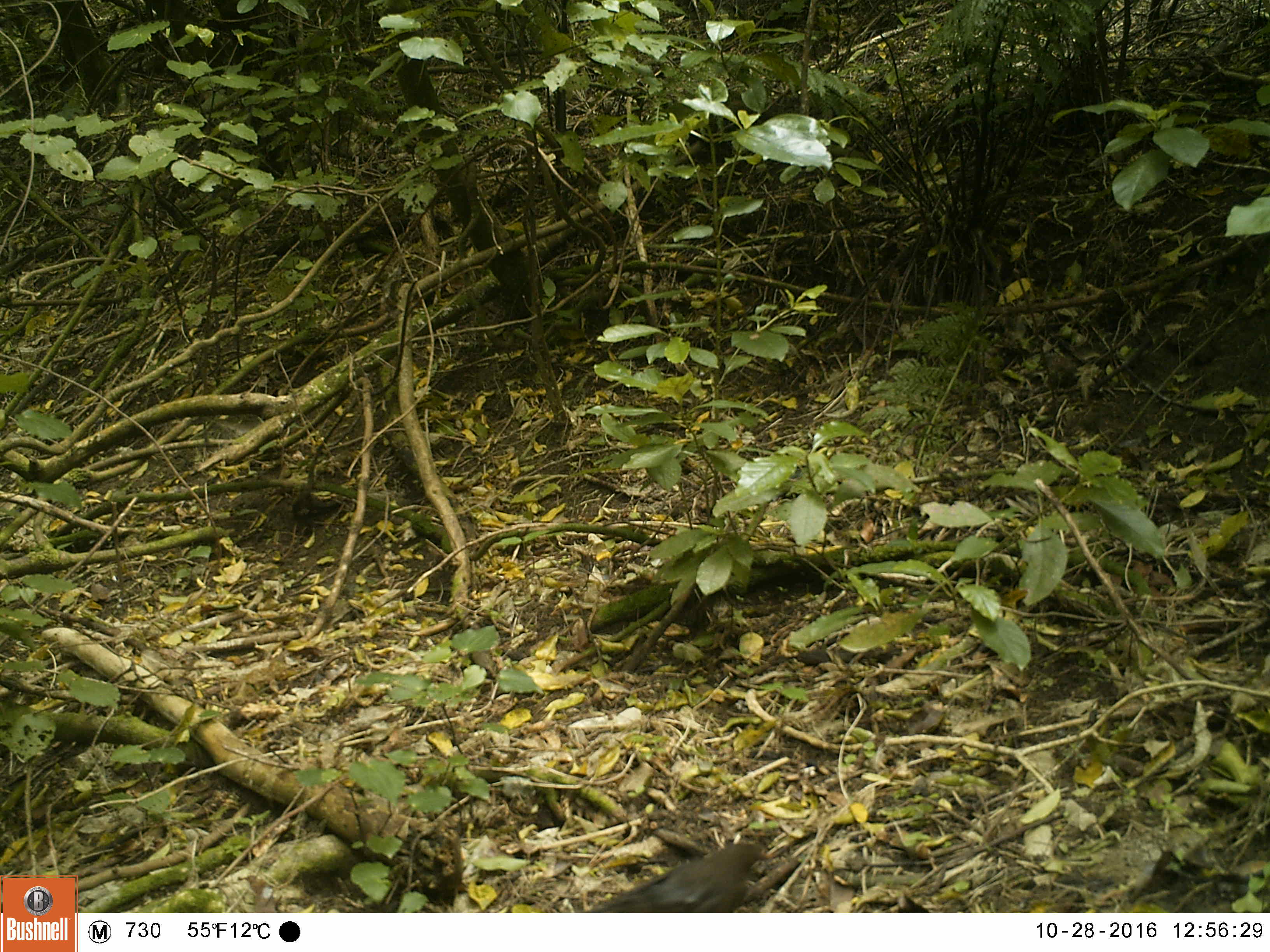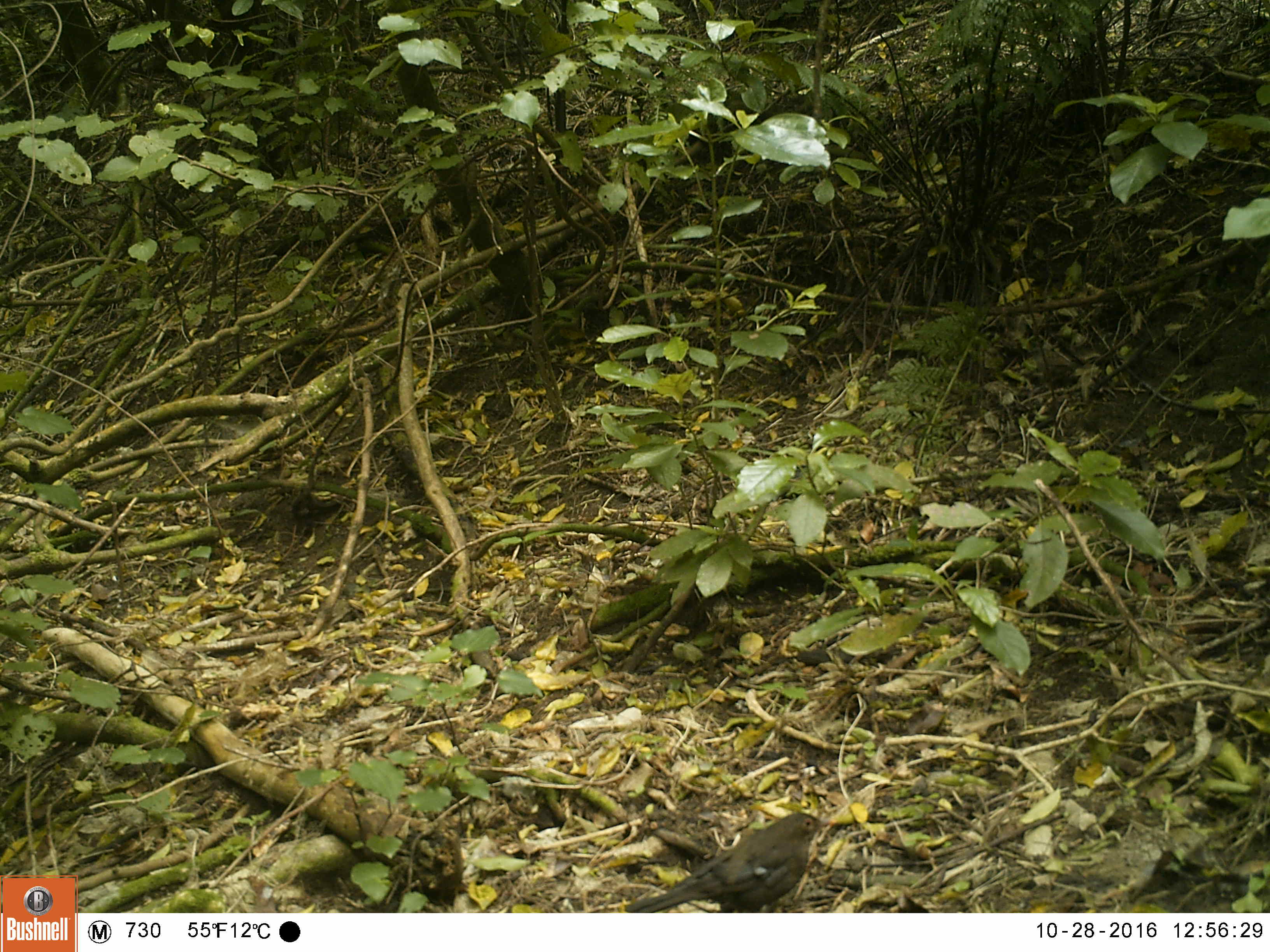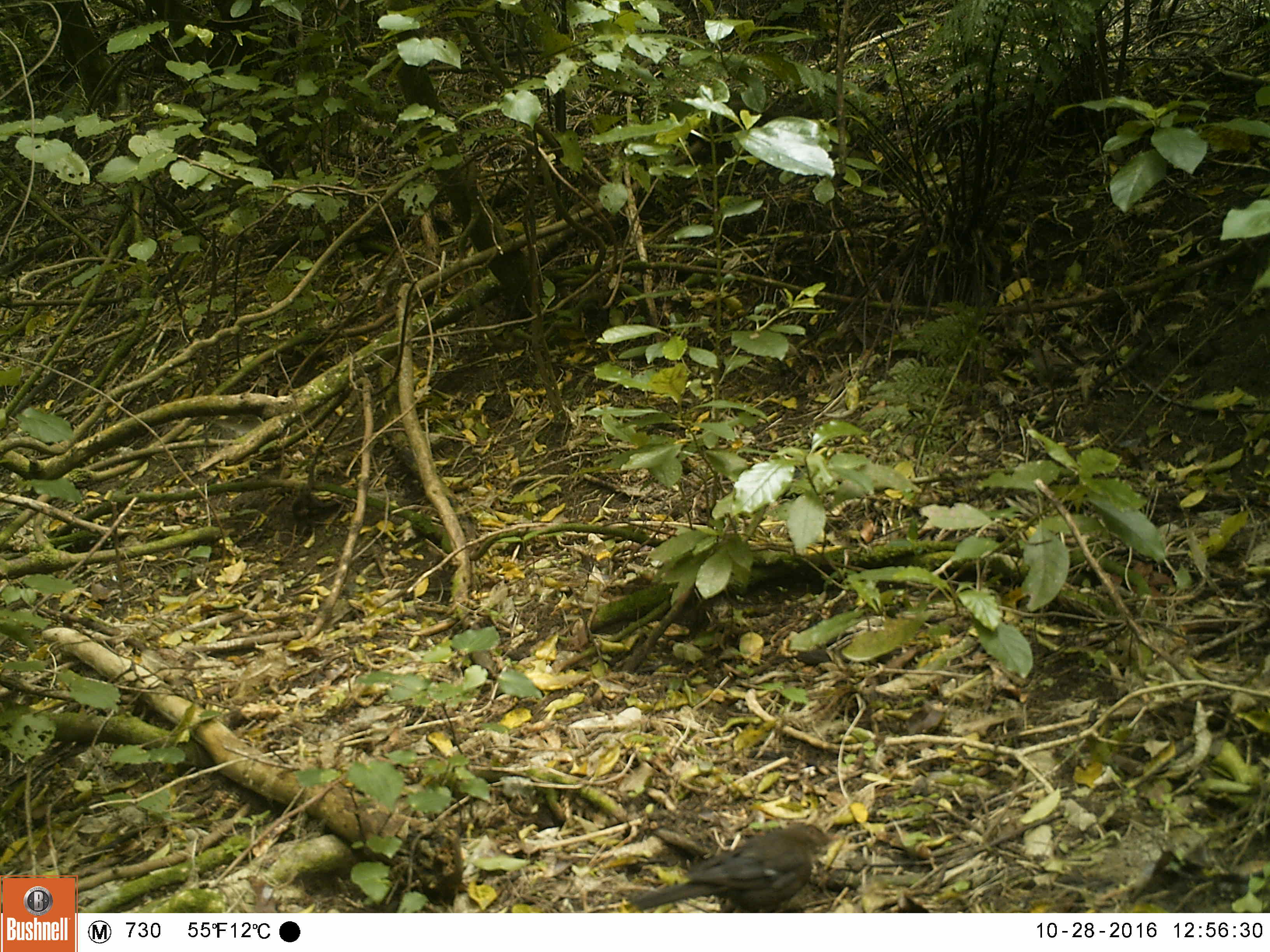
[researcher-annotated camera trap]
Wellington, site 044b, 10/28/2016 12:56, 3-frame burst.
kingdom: Animalia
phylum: Chordata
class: Aves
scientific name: Aves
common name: bird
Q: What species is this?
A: Bird (Aves).